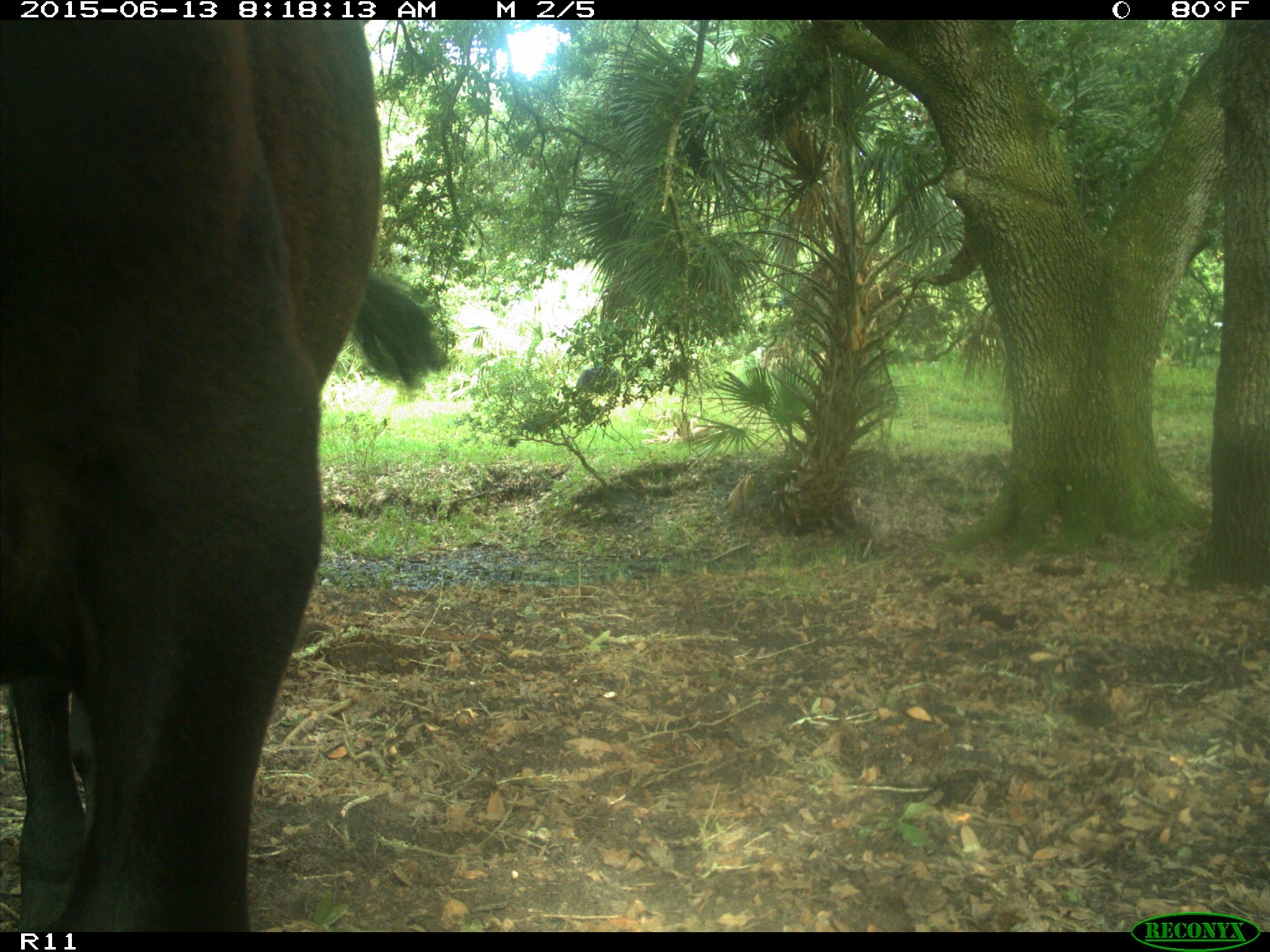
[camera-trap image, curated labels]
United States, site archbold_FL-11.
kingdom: Animalia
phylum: Chordata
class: Mammalia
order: Artiodactyla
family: Bovidae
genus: Bos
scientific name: Bos taurus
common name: domestic cow